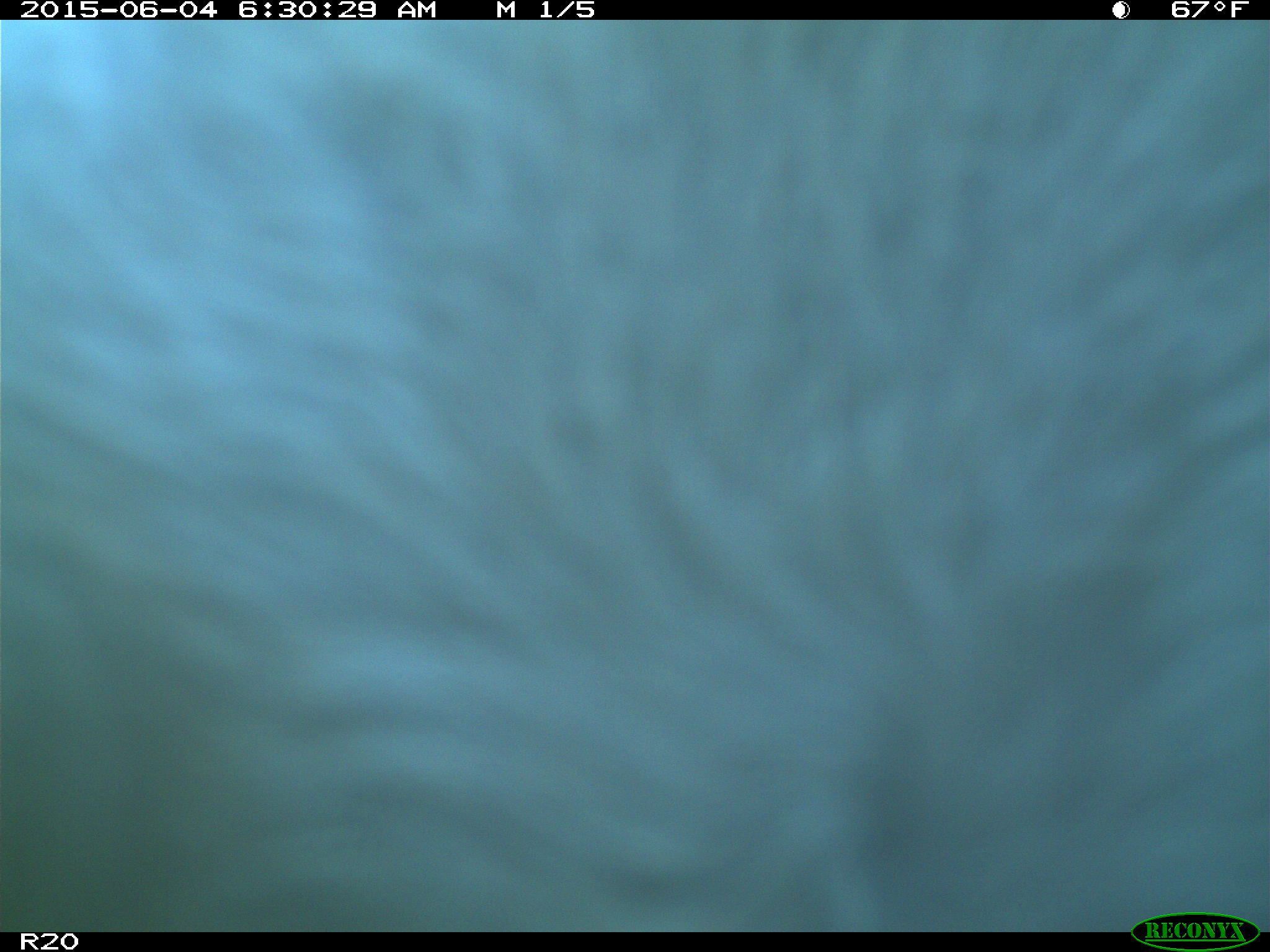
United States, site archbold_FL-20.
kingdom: Animalia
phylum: Chordata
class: Mammalia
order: Artiodactyla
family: Bovidae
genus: Bos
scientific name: Bos taurus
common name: domestic cow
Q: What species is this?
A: Bos taurus (domestic cow).